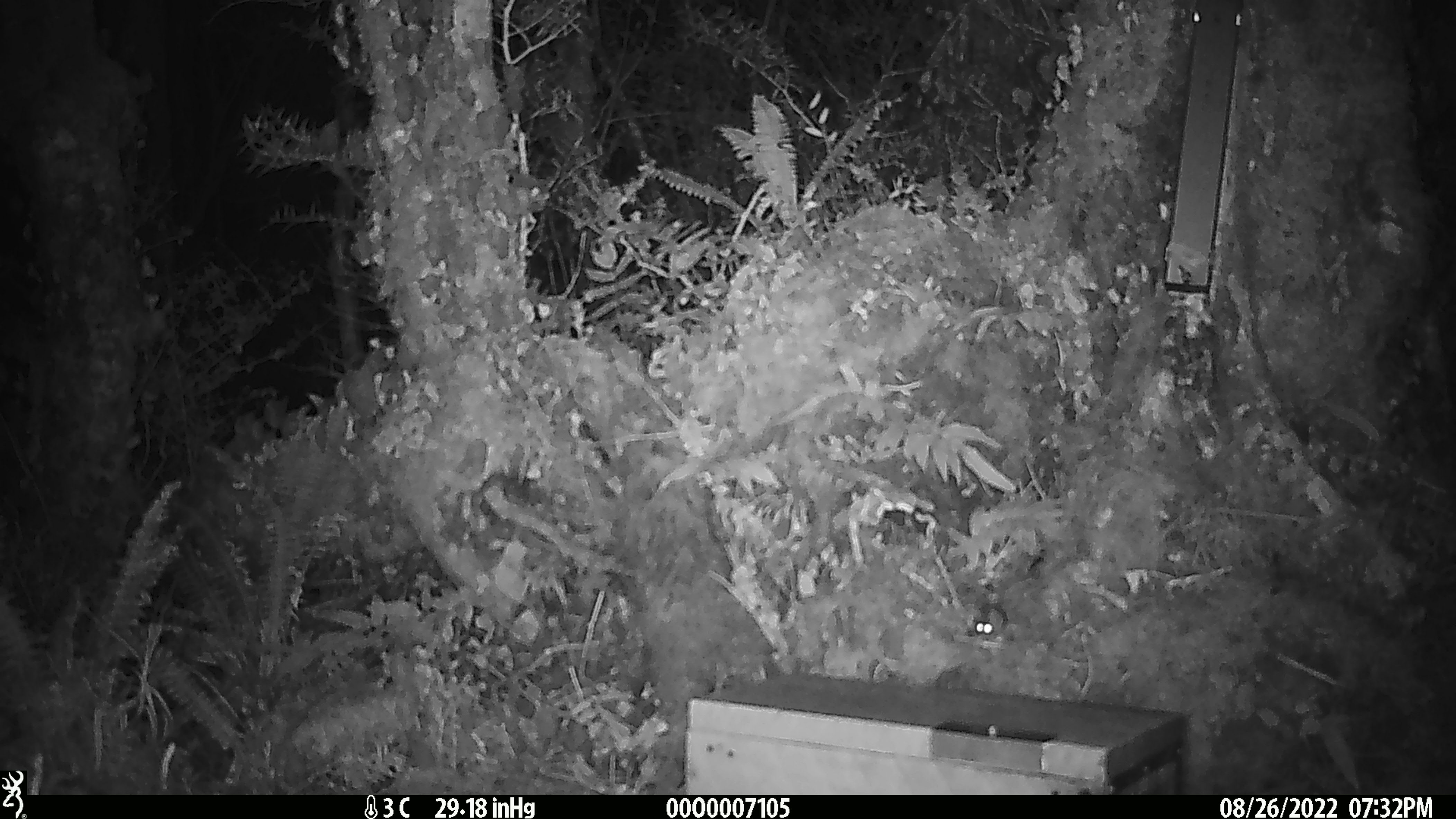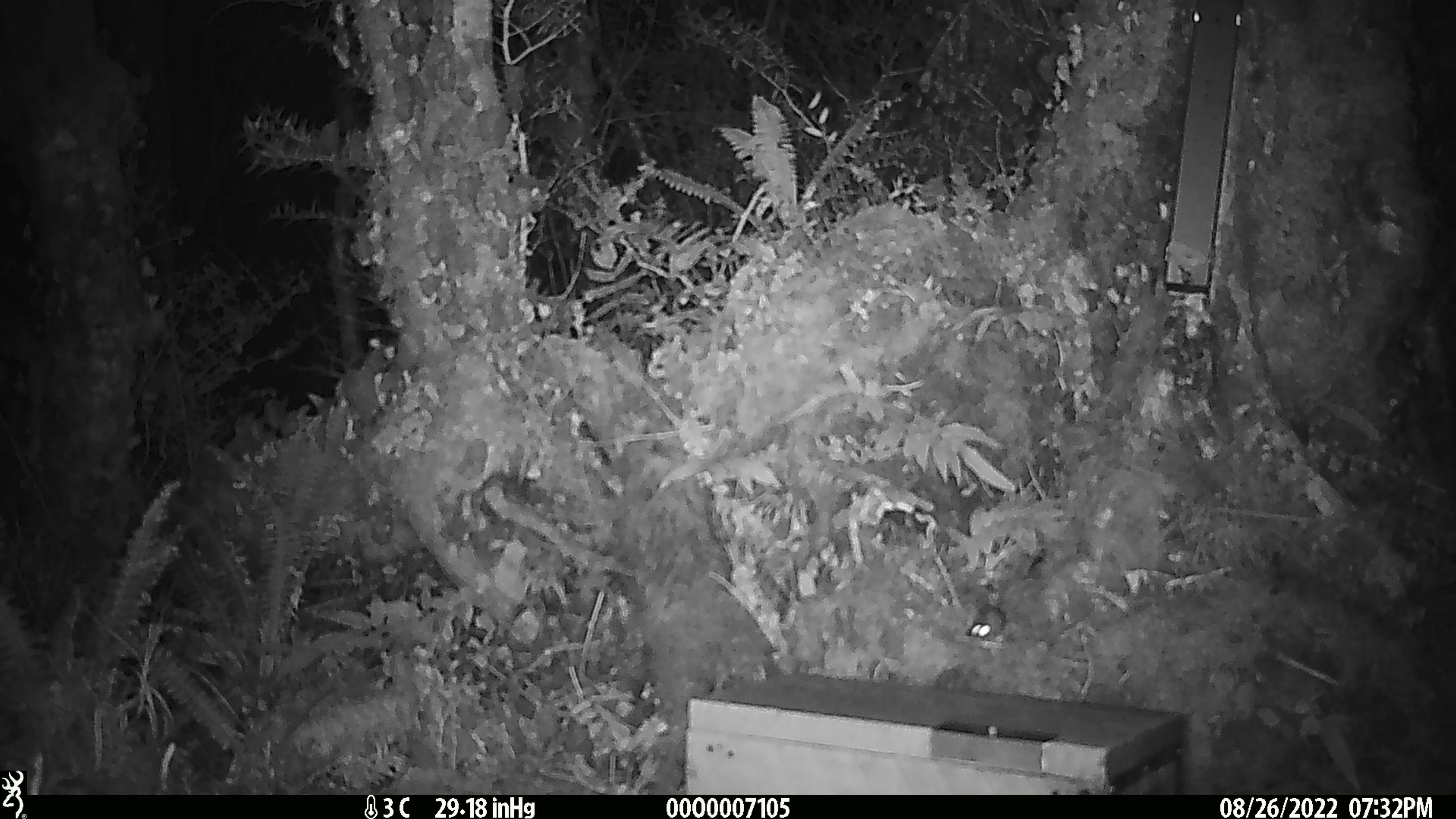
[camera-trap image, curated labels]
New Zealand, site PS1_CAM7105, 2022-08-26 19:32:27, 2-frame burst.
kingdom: Animalia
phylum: Chordata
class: Mammalia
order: Rodentia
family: Muridae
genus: Mus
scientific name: Mus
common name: mouse